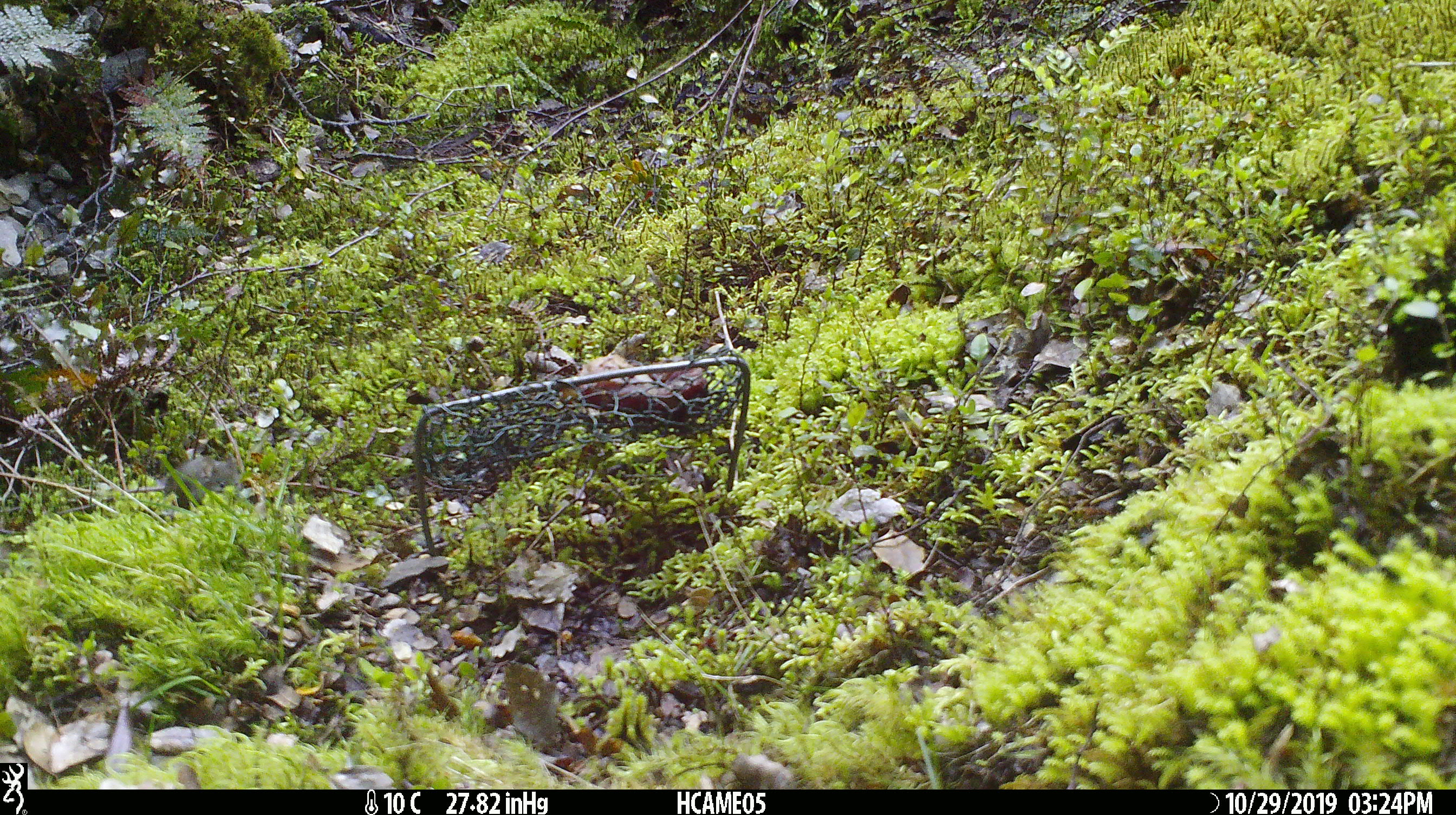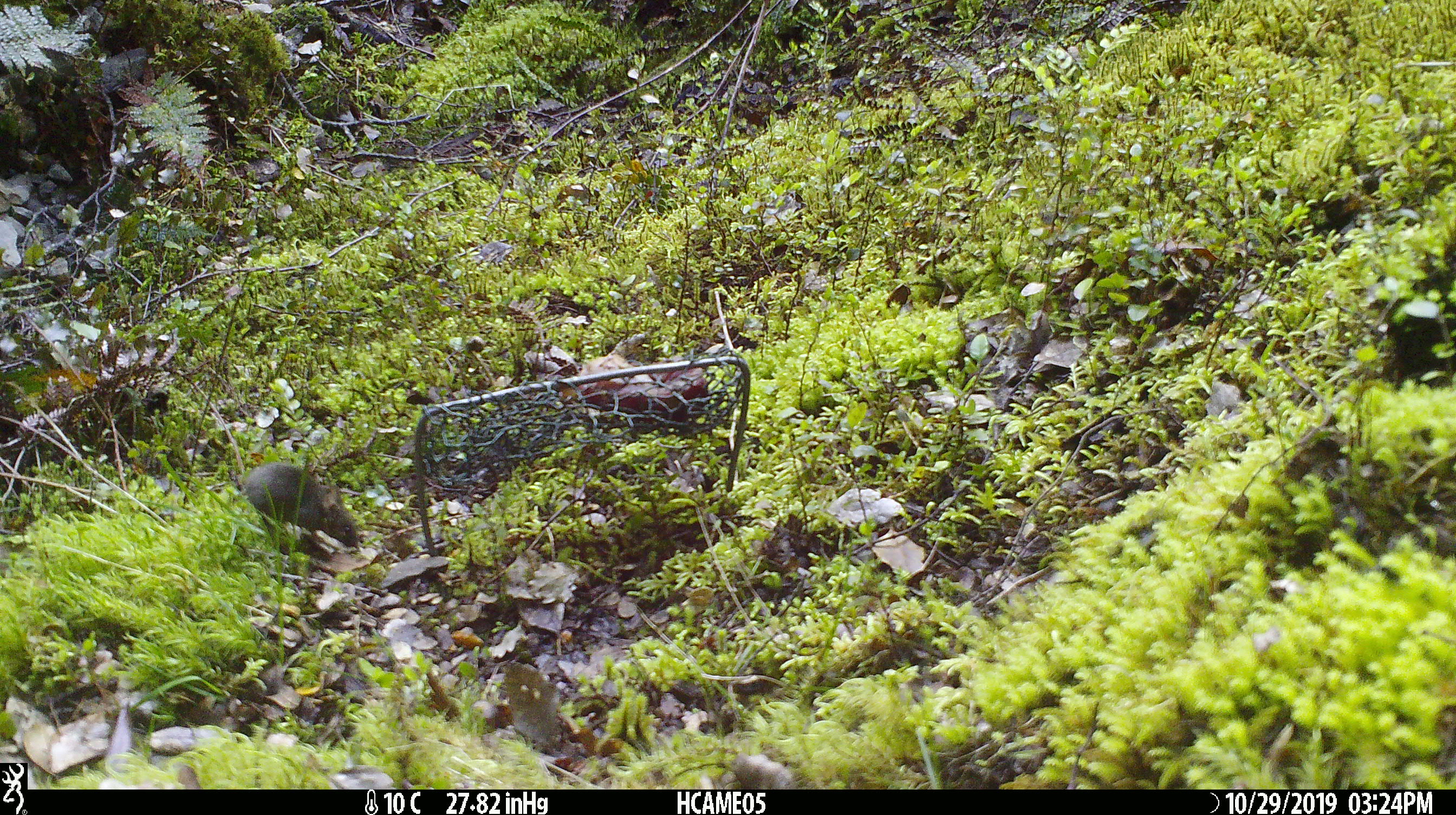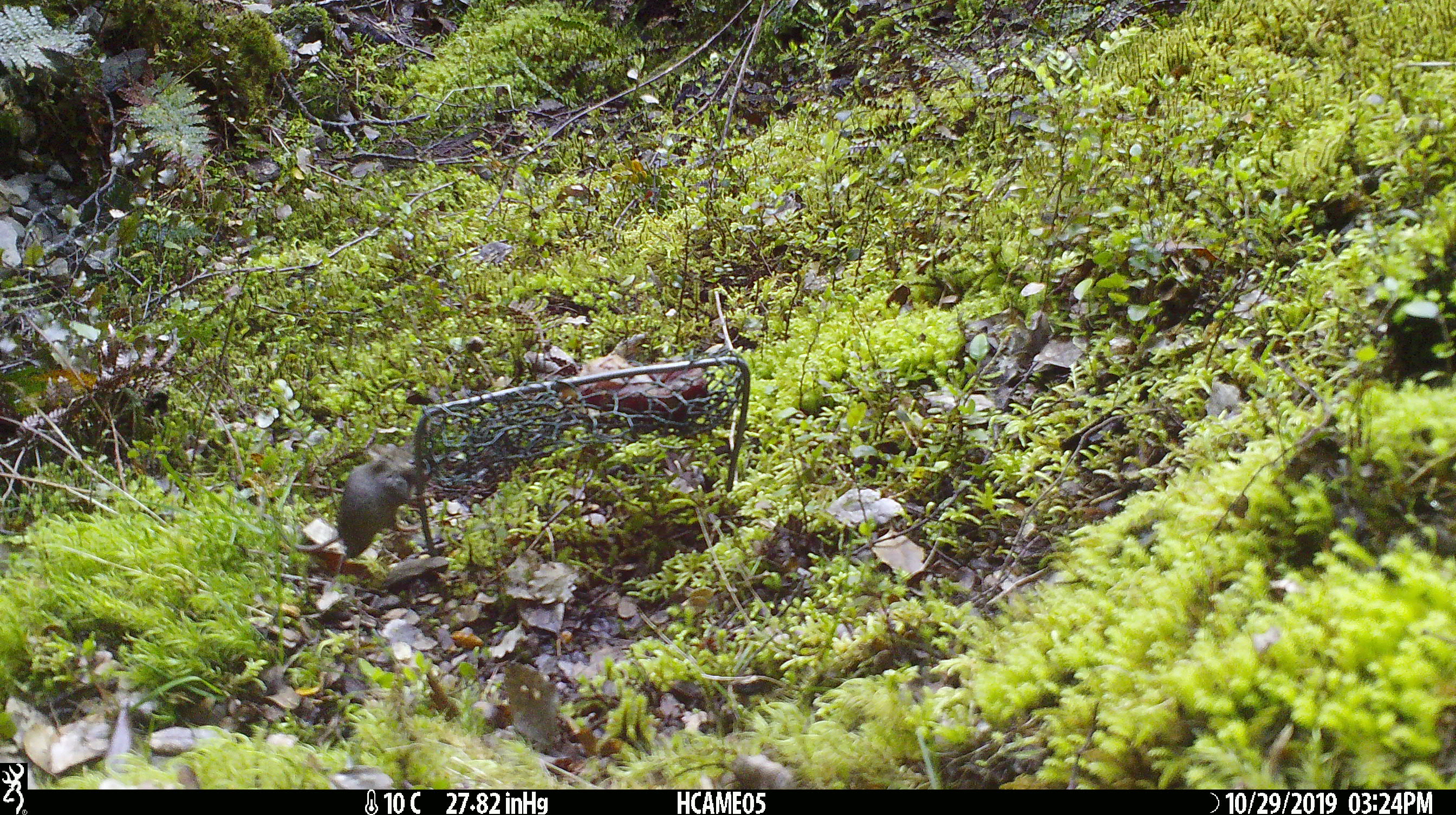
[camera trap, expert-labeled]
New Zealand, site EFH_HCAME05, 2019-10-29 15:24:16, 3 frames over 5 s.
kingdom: Animalia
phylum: Chordata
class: Mammalia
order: Rodentia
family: Muridae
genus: Mus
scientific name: Mus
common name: mouse